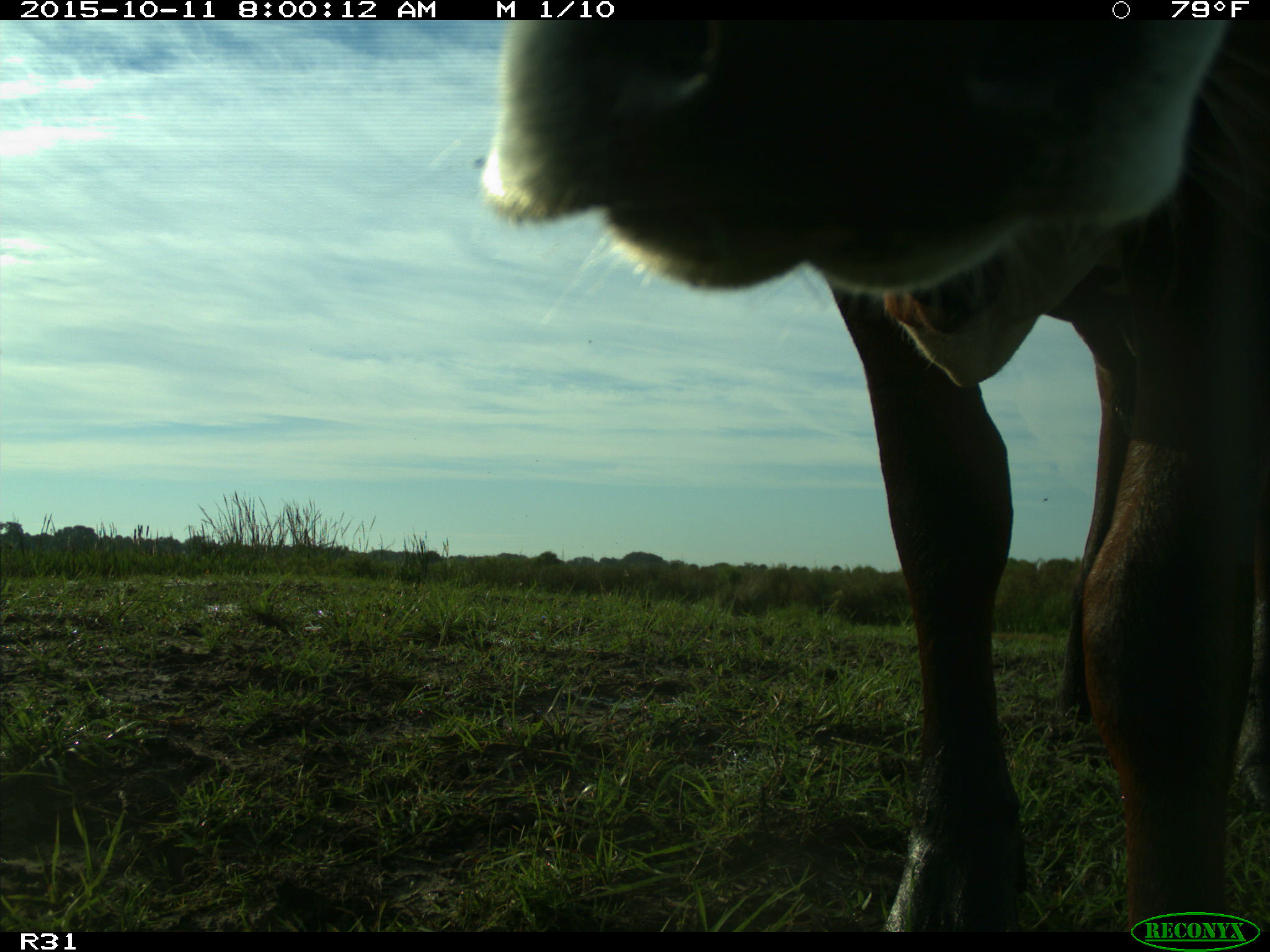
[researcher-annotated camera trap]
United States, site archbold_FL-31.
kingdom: Animalia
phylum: Chordata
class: Mammalia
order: Artiodactyla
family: Bovidae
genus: Bos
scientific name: Bos taurus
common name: domestic cow